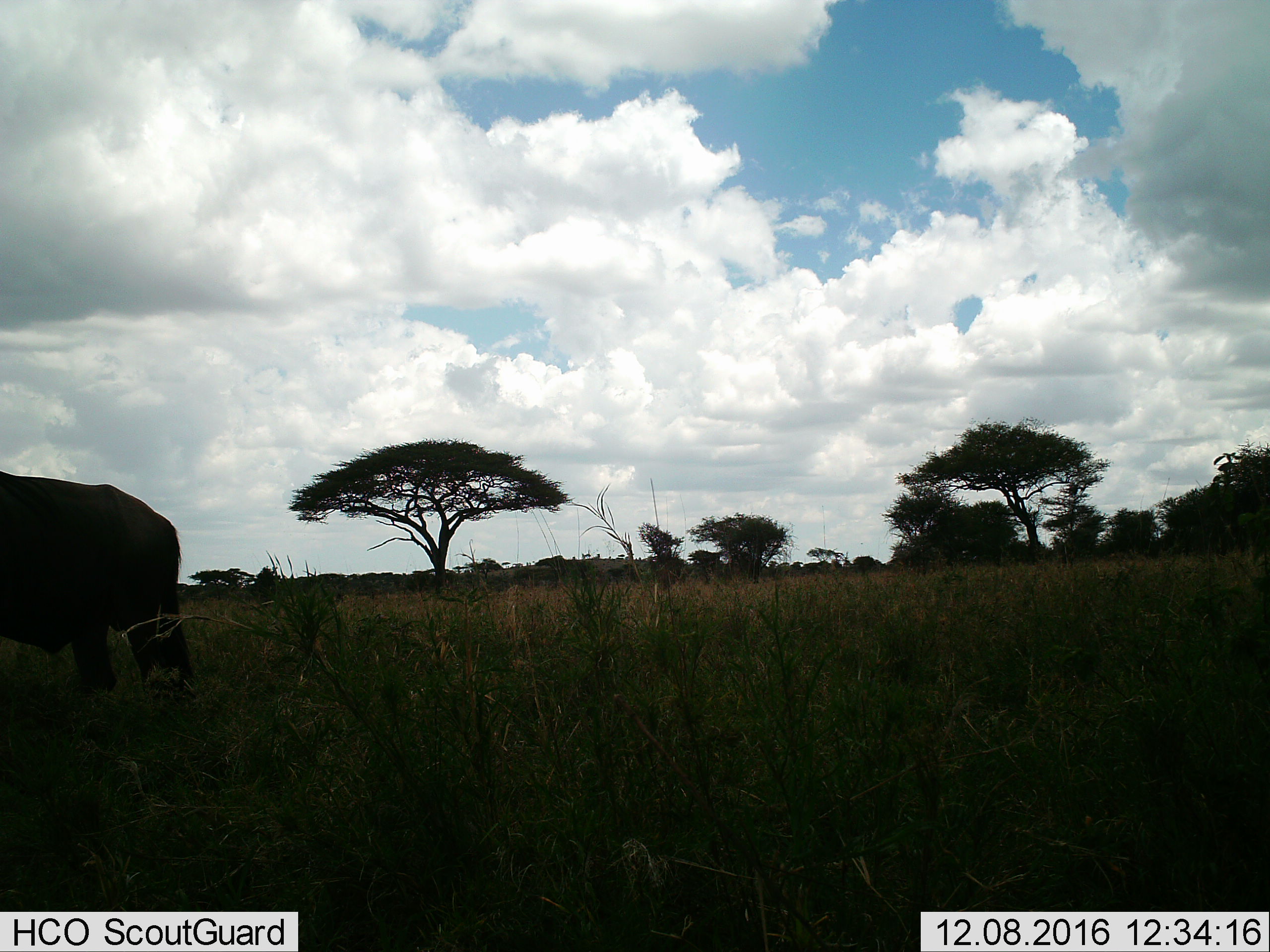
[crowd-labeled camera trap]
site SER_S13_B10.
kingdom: Animalia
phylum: Chordata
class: Mammalia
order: Artiodactyla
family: Bovidae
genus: Syncerus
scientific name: Syncerus caffer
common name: african buffalo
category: buffalo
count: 1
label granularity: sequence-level